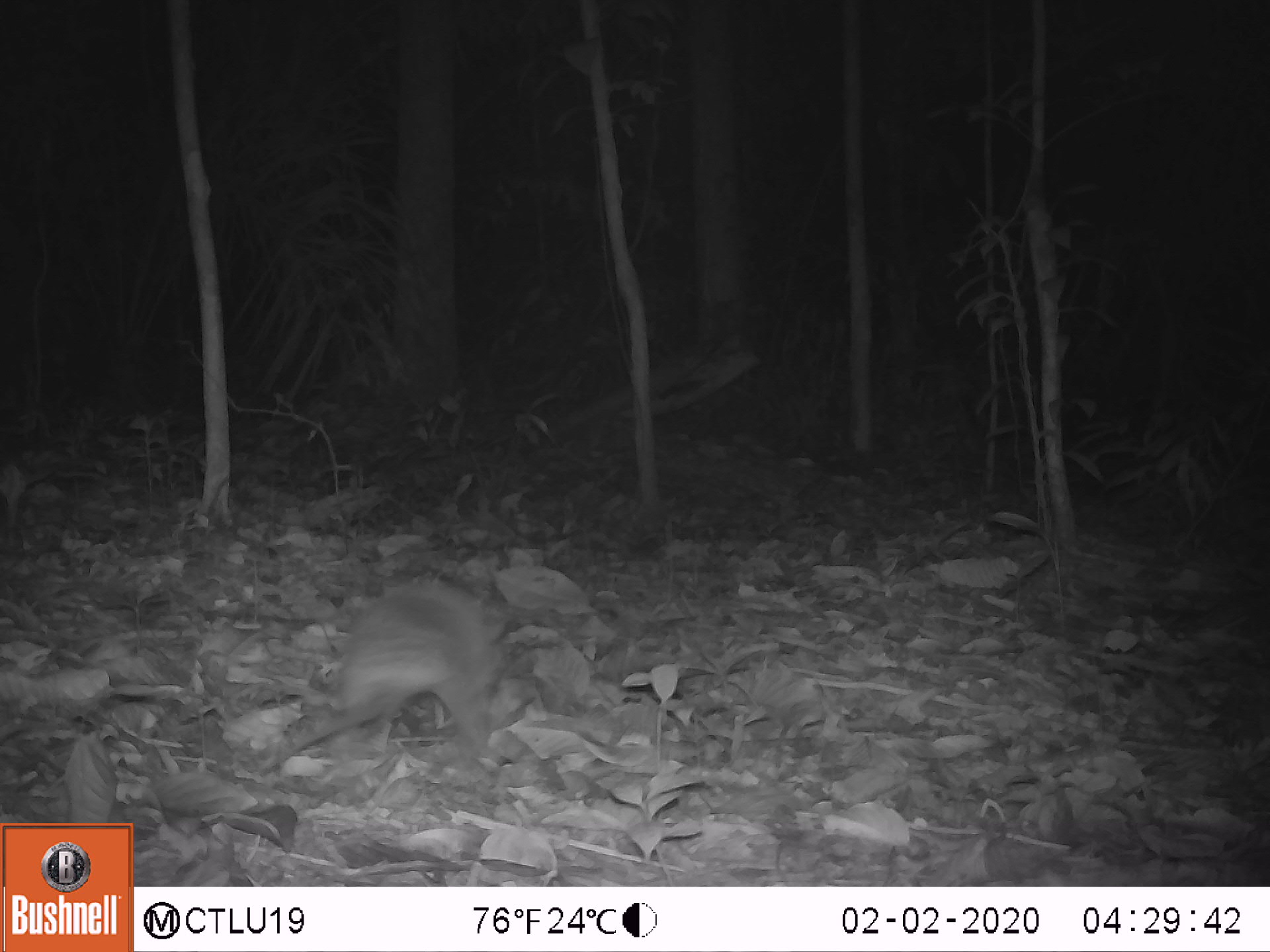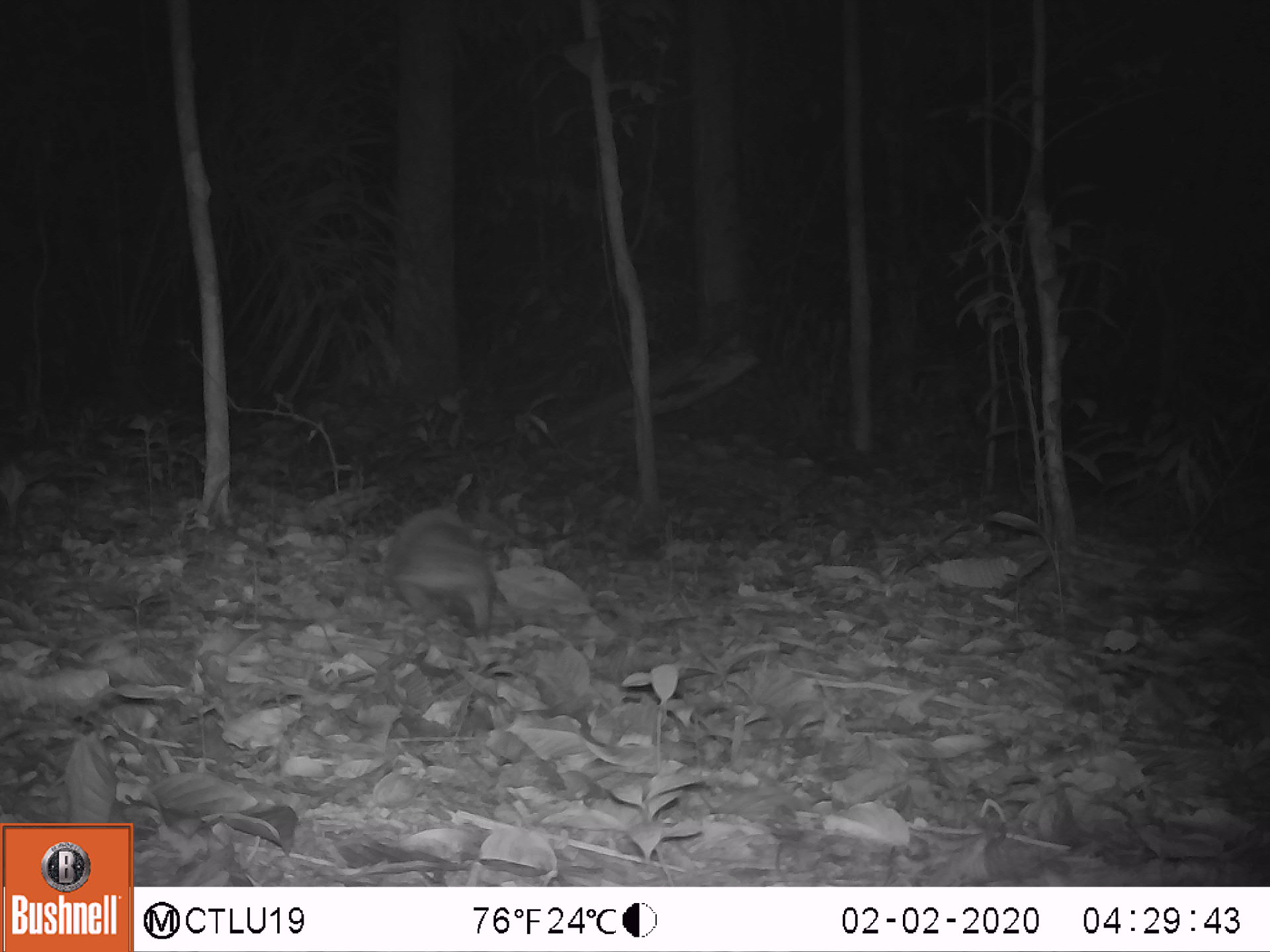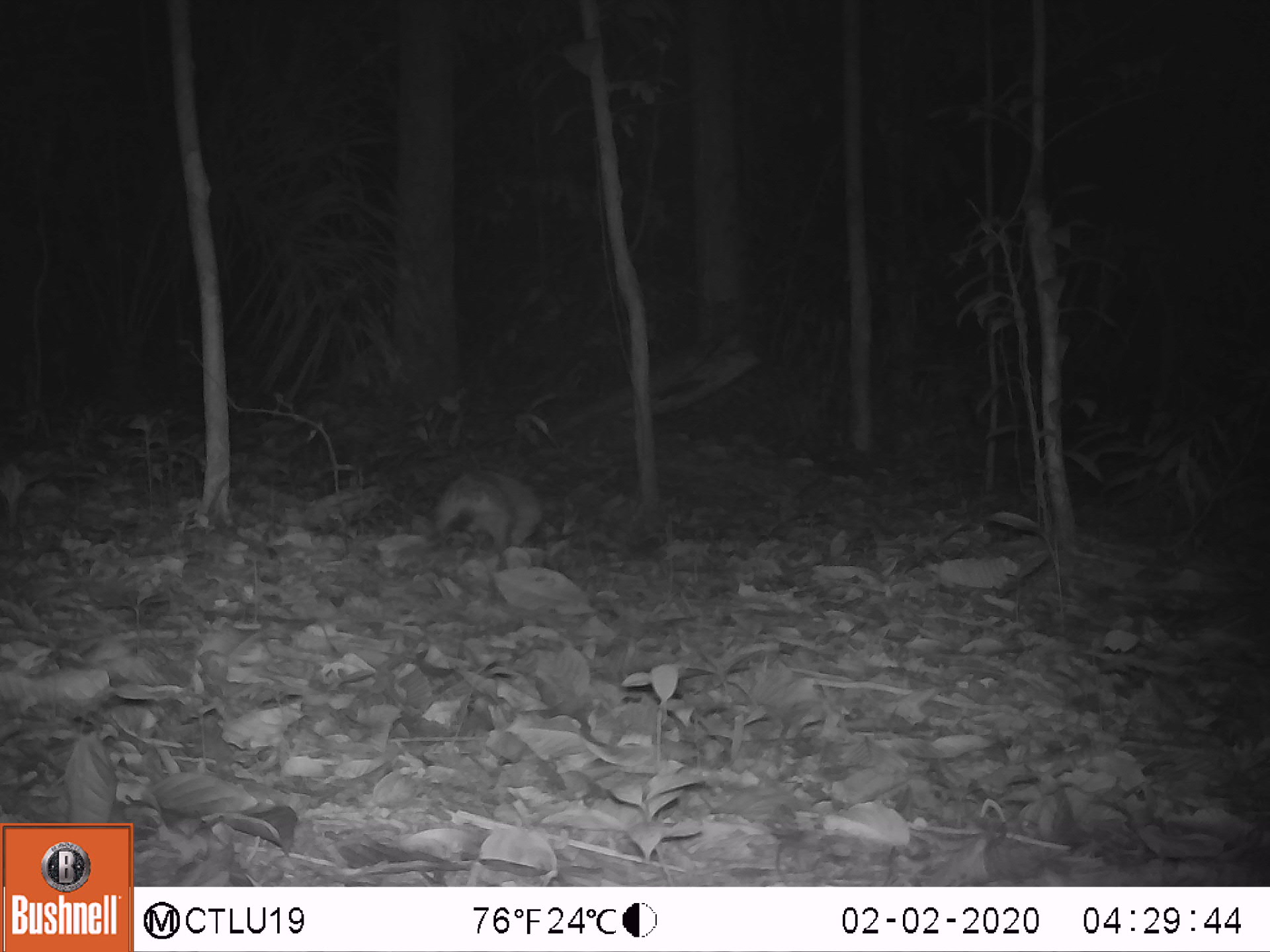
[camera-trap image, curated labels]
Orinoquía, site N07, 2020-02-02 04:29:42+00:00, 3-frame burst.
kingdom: Animalia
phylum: Chordata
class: Mammalia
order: Cingulata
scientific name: Cingulata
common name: armadillo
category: unknown armadillo